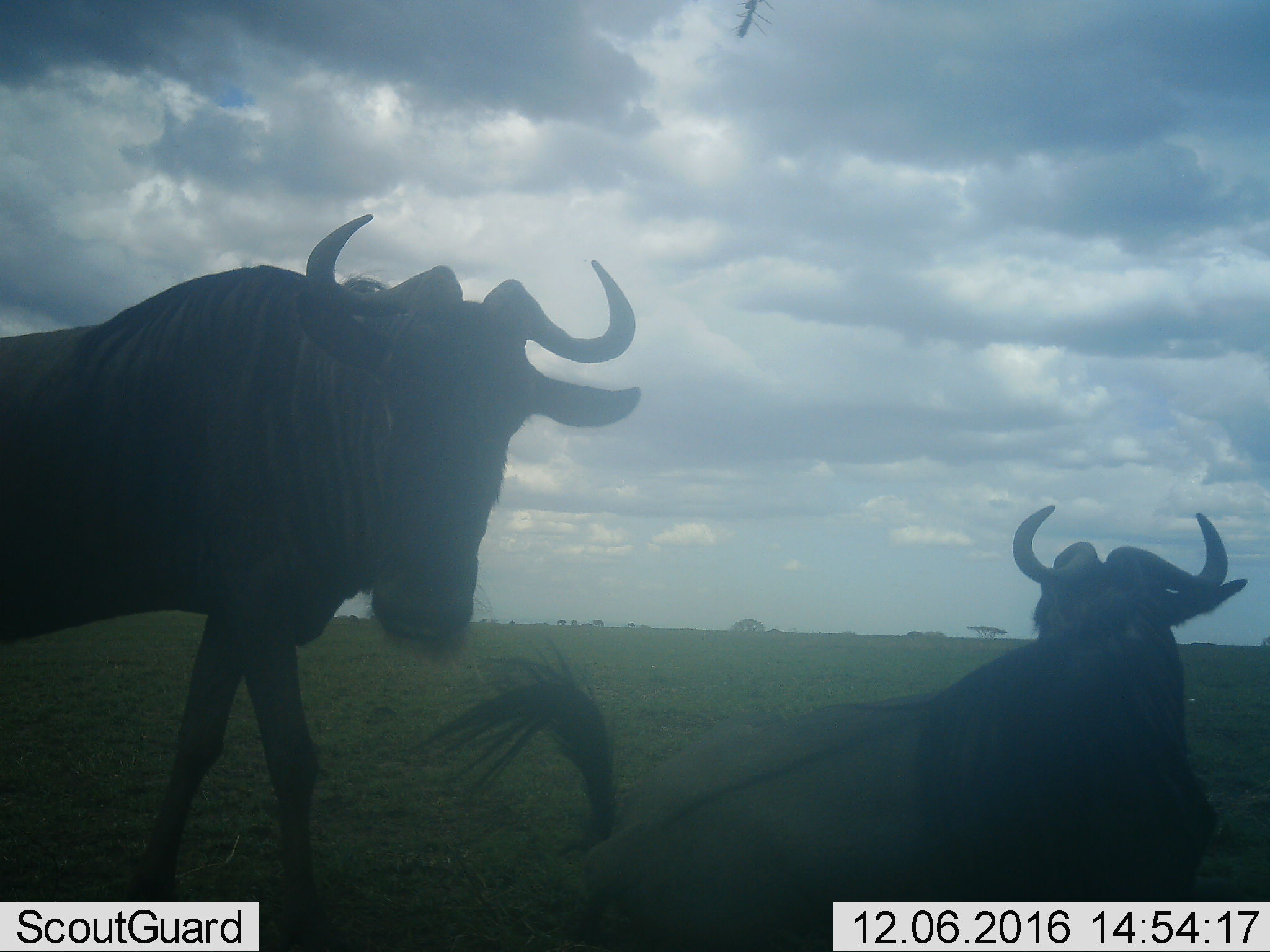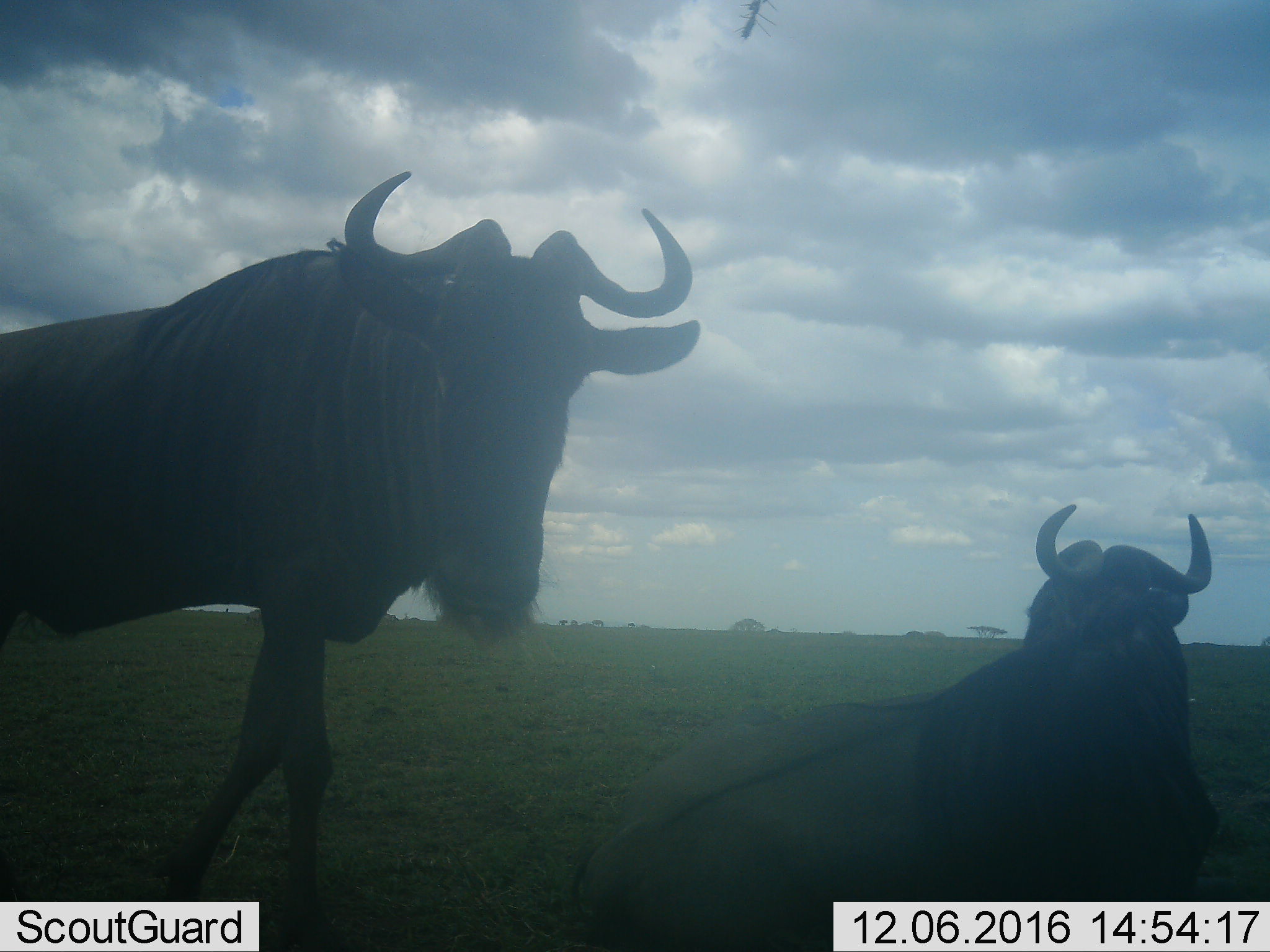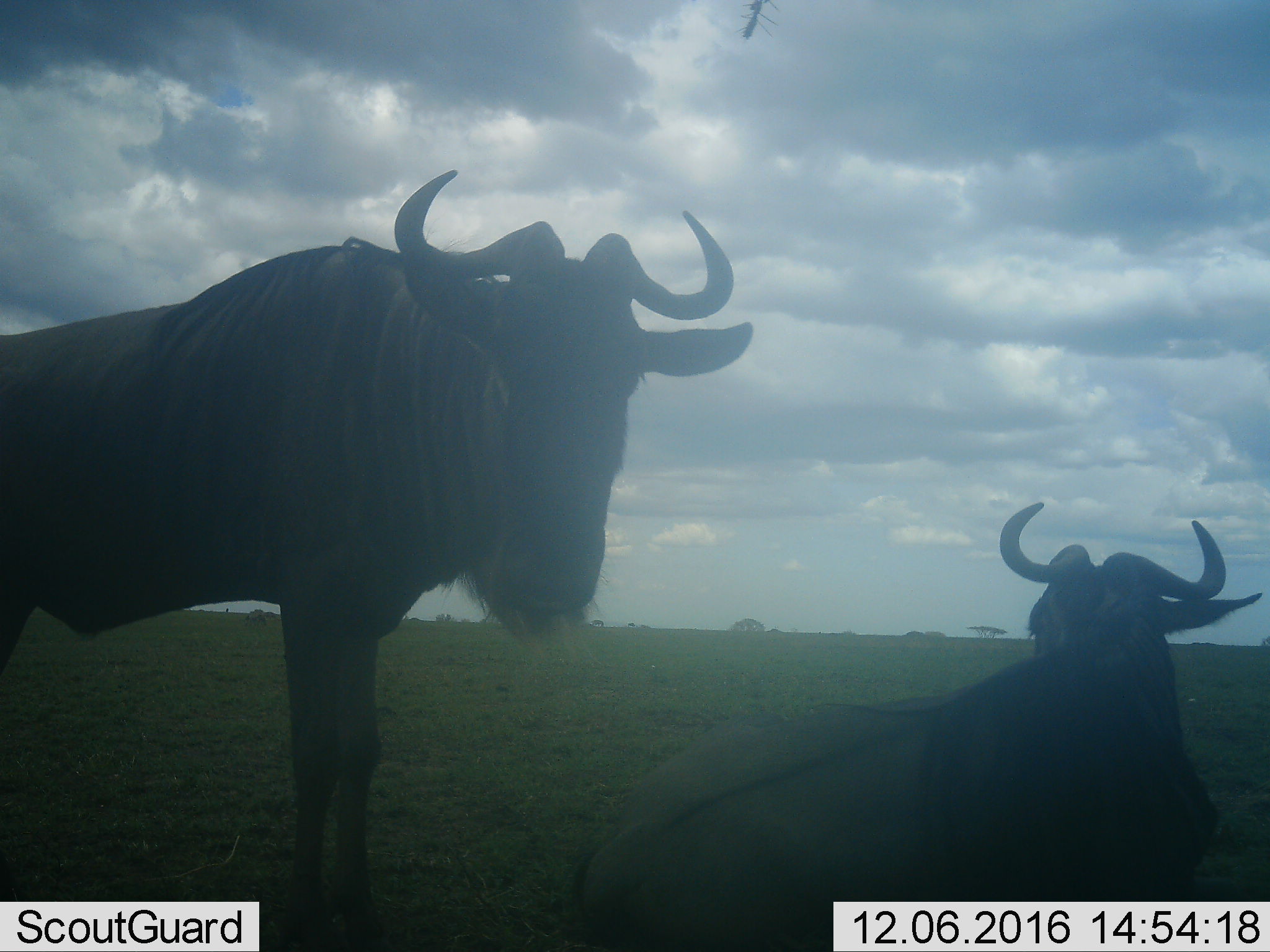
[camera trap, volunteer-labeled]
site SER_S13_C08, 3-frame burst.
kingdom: Animalia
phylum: Chordata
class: Mammalia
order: Artiodactyla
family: Bovidae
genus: Connochaetes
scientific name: Connochaetes taurinus taurinus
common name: blue wildebeest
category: wildebeestblue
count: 2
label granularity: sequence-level